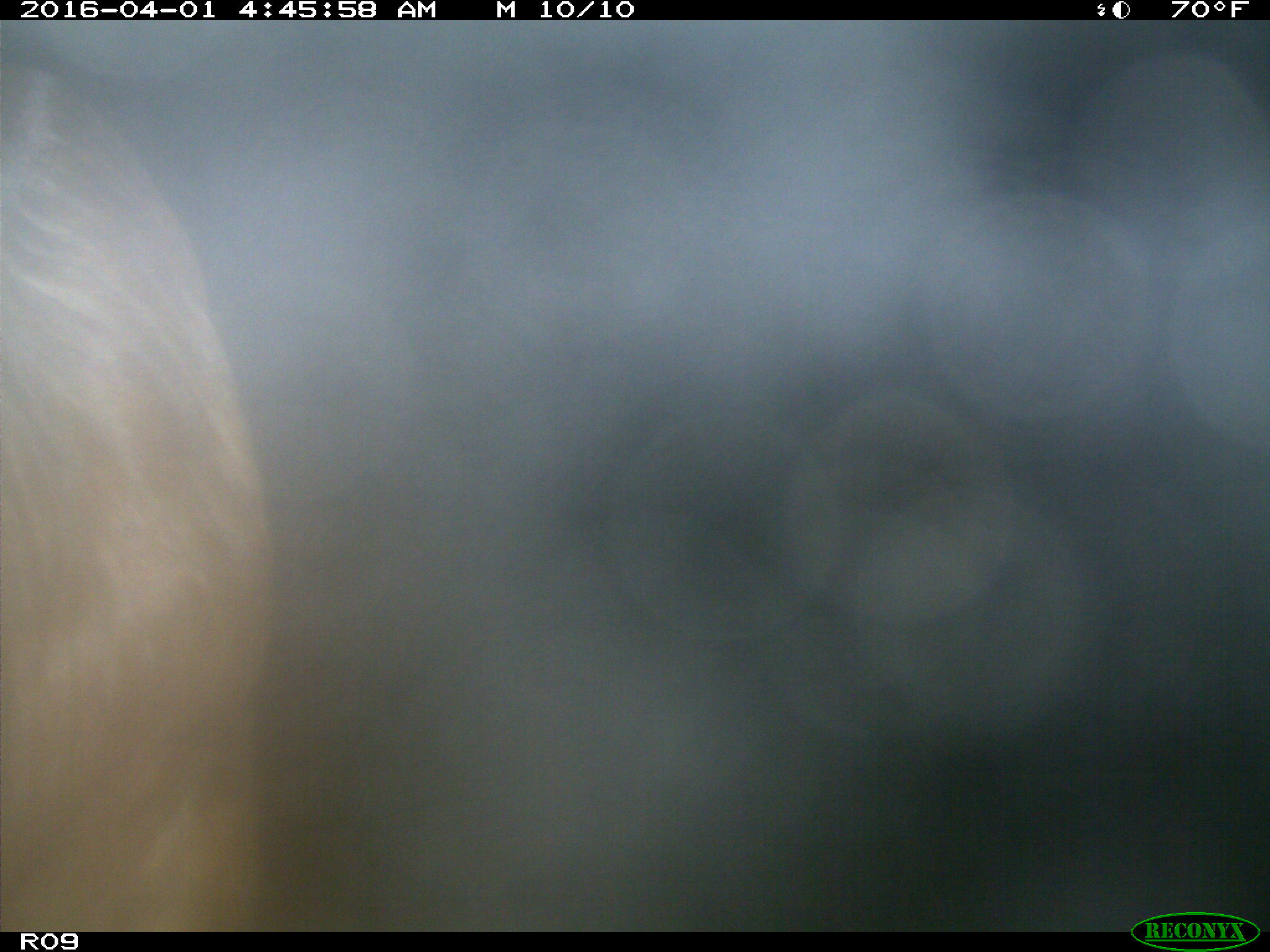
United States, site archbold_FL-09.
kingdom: Animalia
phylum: Chordata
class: Mammalia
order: Artiodactyla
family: Bovidae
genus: Bos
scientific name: Bos taurus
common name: domestic cow